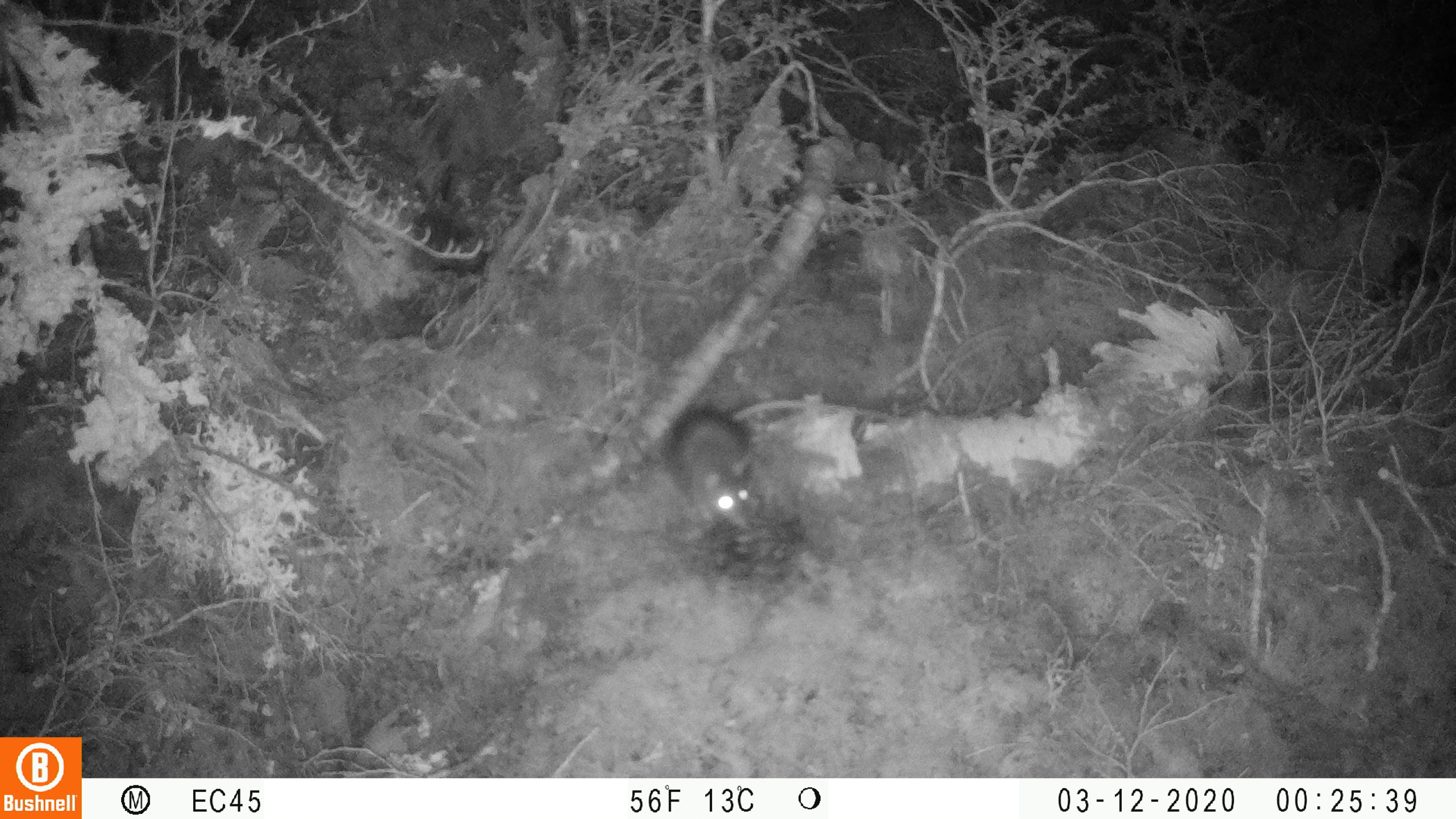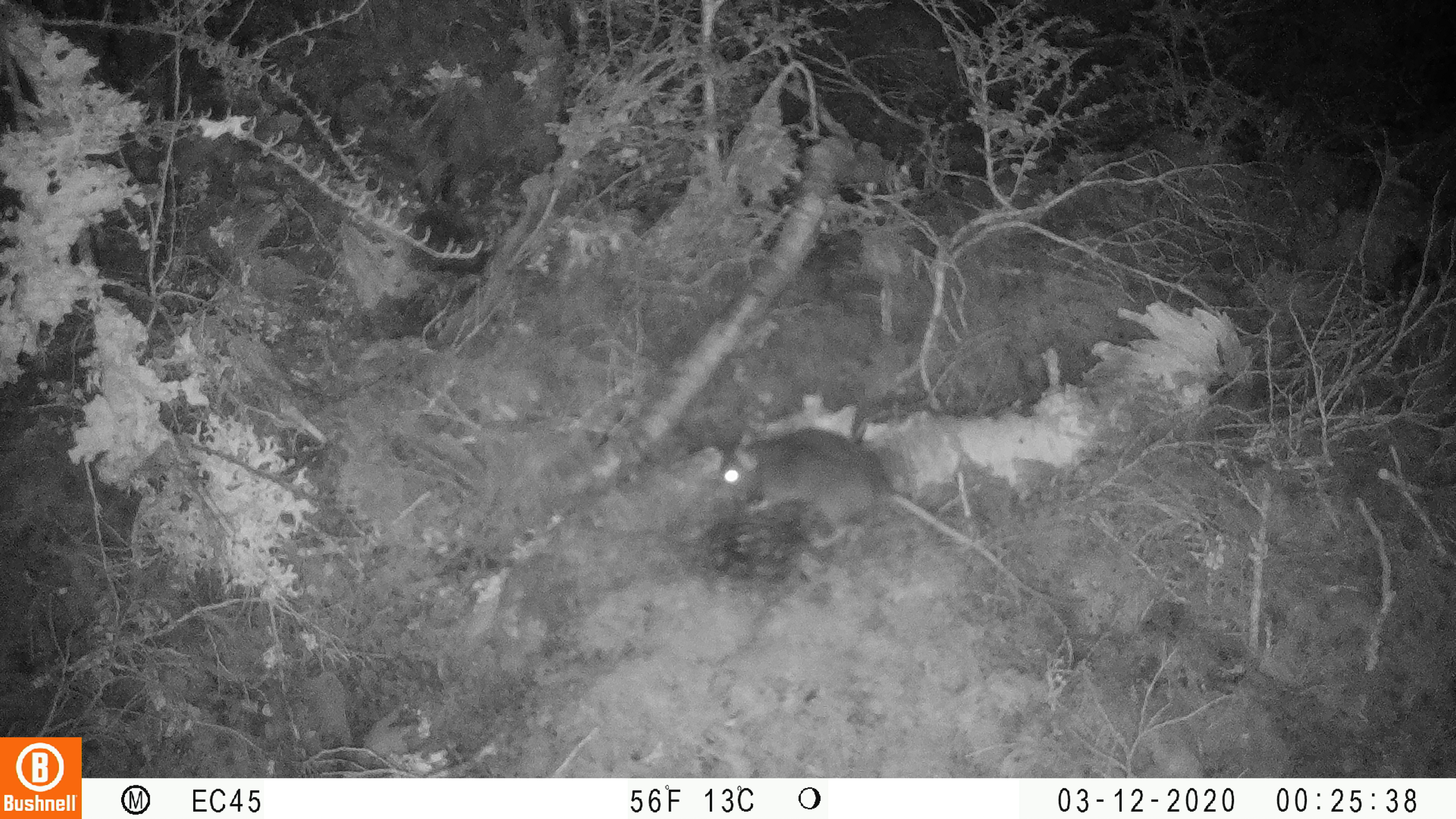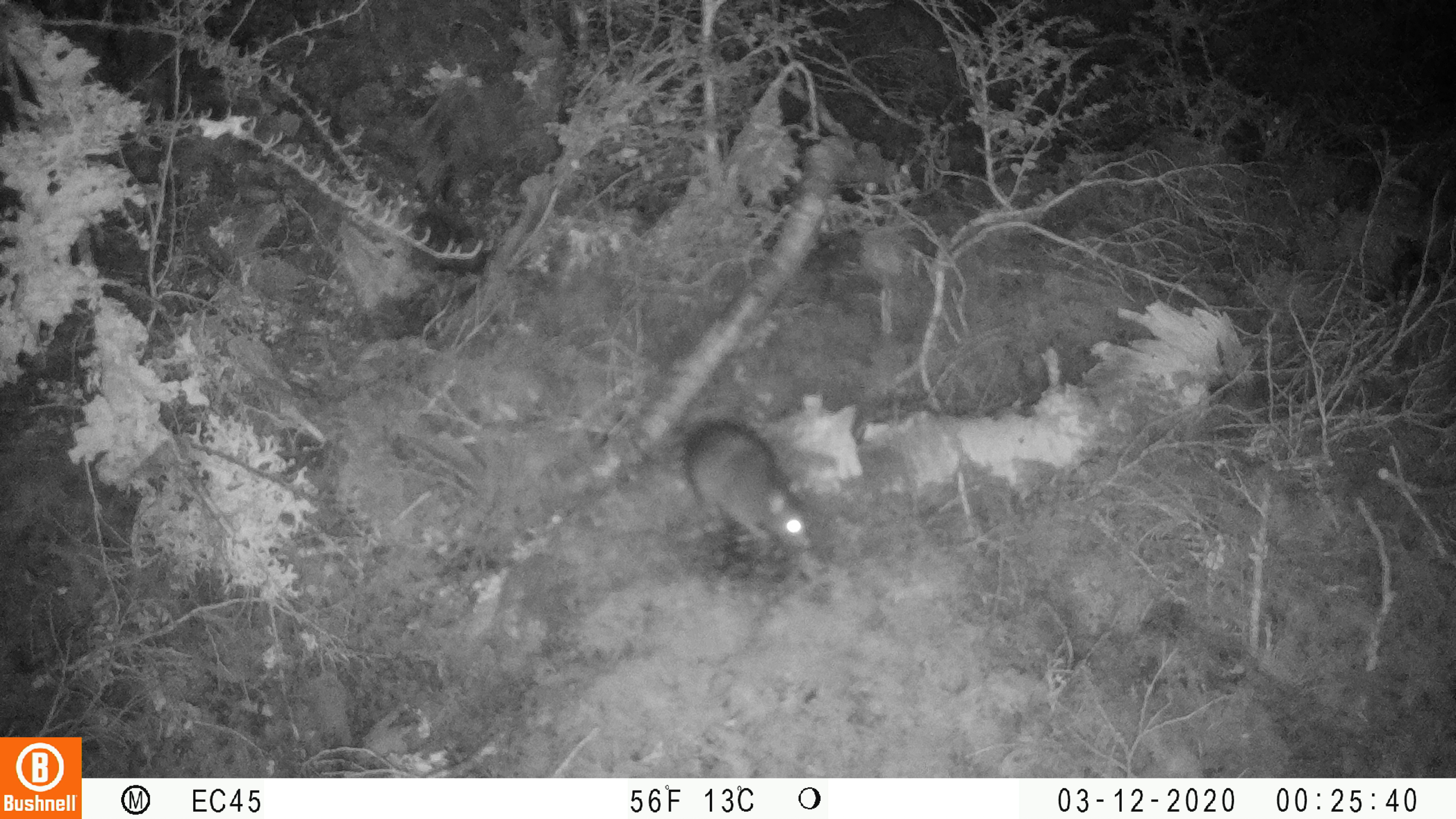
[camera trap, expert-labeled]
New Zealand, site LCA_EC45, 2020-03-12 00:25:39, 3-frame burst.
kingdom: Animalia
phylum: Chordata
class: Mammalia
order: Rodentia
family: Muridae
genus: Rattus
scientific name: Rattus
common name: rat